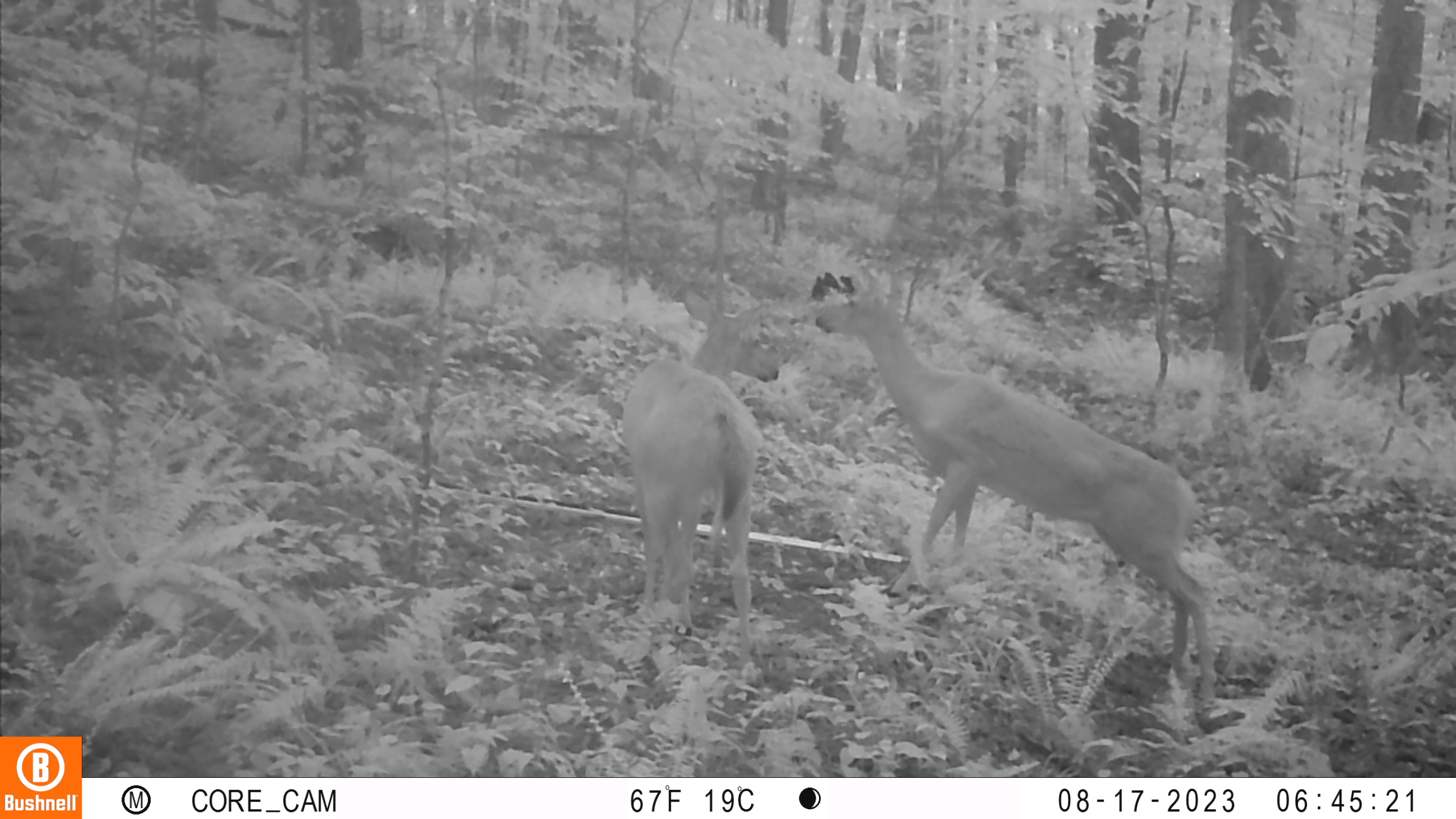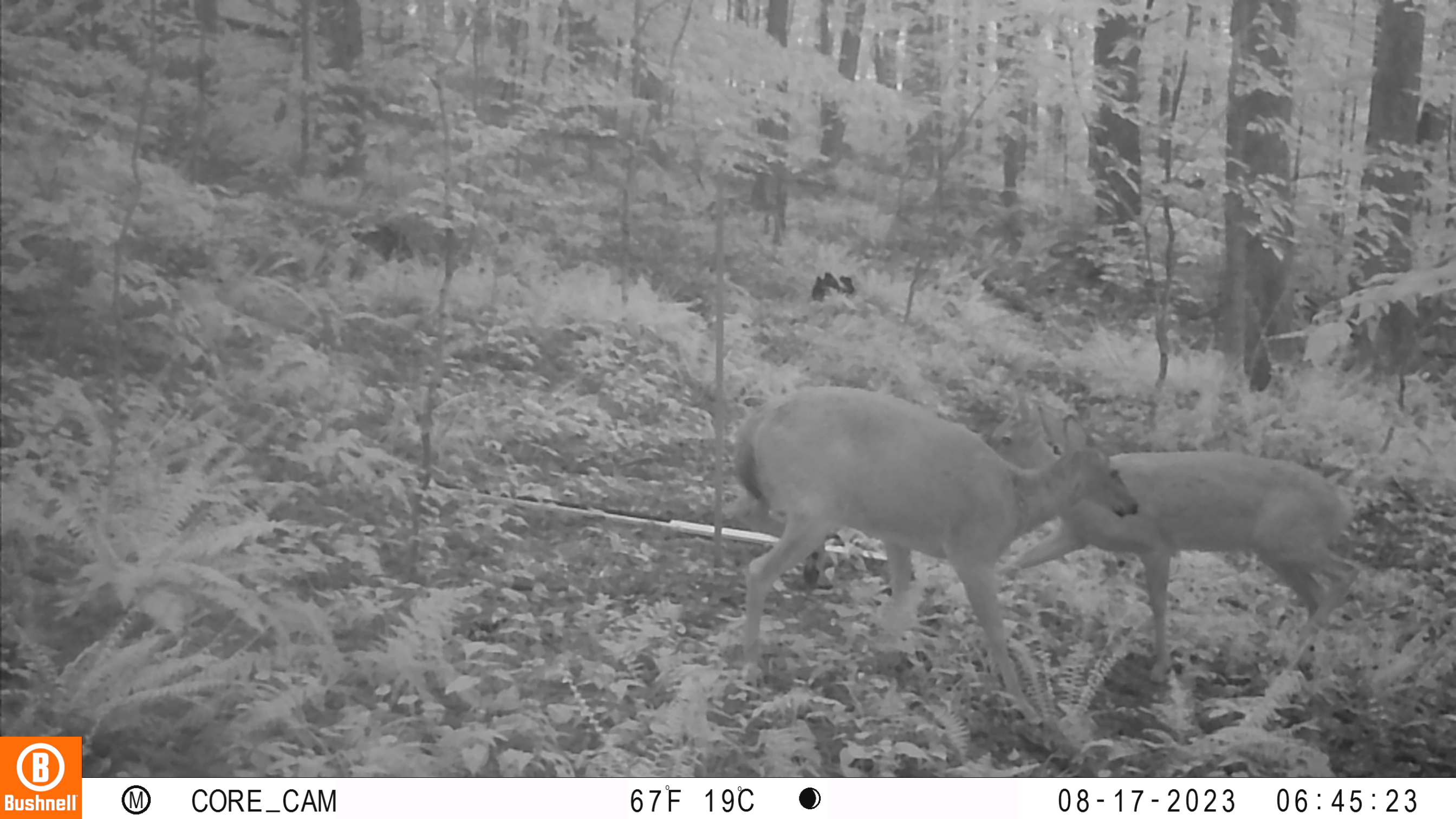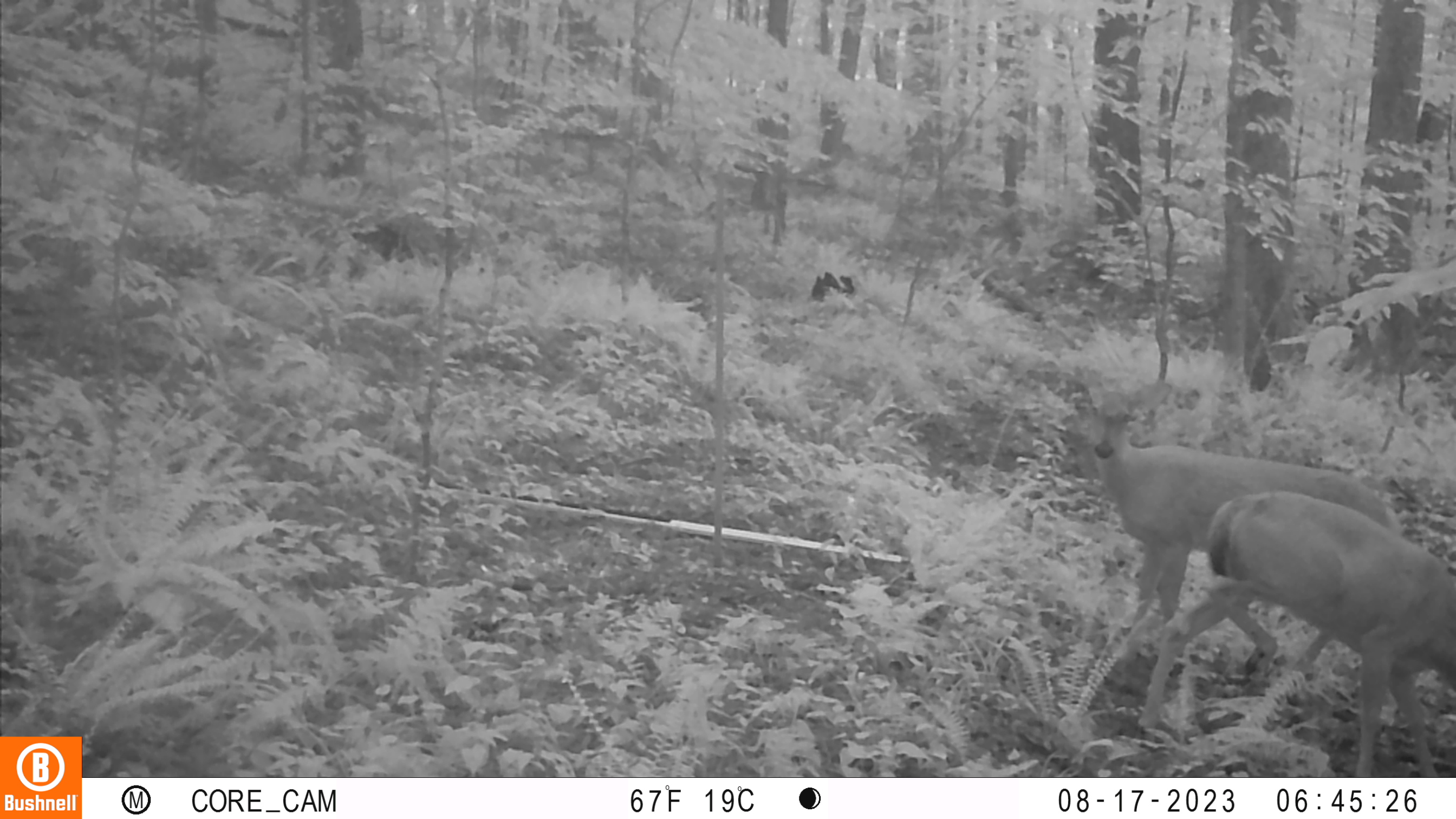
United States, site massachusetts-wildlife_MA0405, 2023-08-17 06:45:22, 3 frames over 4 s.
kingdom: Animalia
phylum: Chordata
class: Mammalia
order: Artiodactyla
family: Cervidae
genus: Odocoileus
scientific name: Odocoileus virginianus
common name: white-tailed deer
White-tailed deer (Odocoileus virginianus).